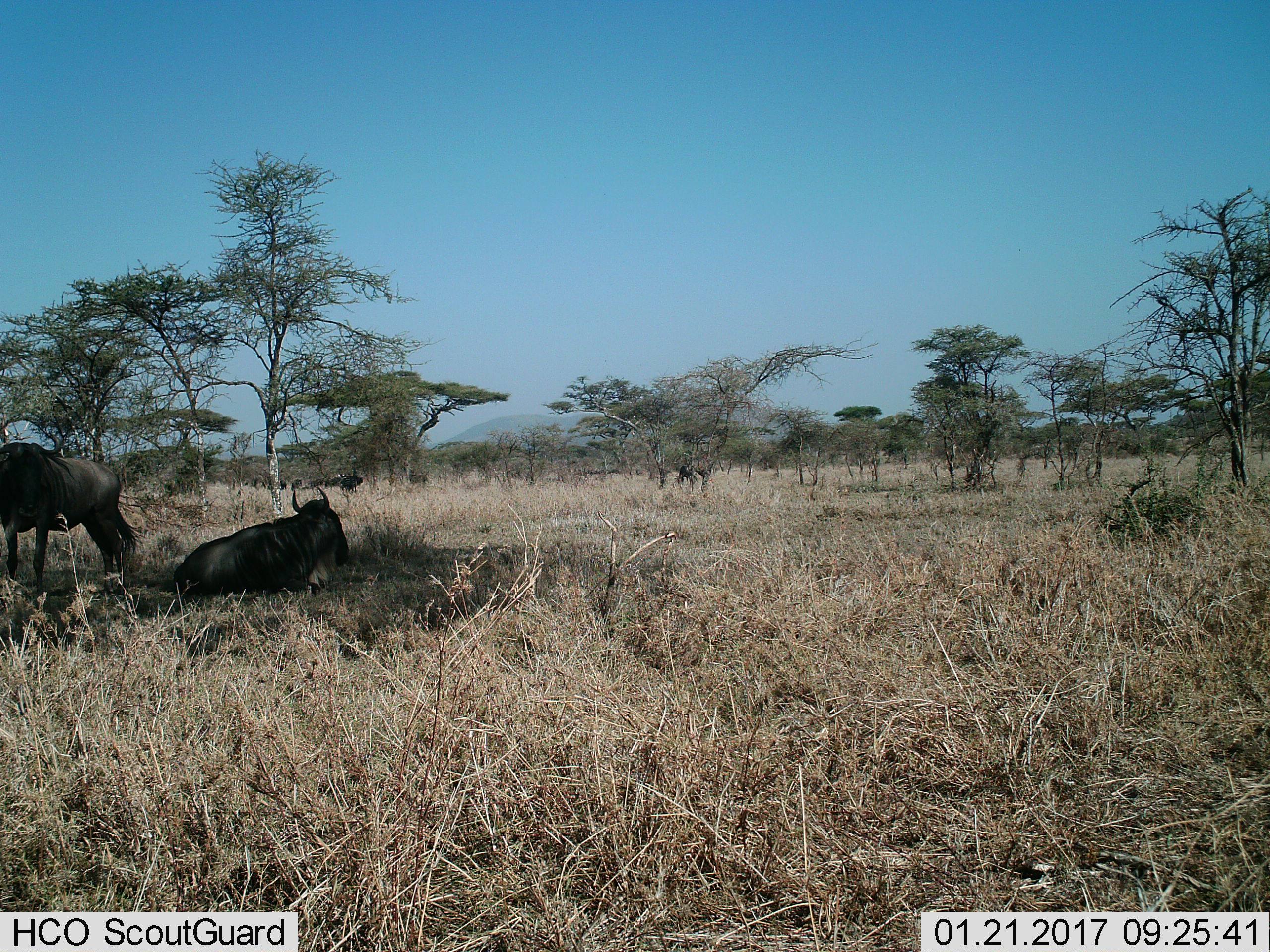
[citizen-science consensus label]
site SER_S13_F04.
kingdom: Animalia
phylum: Chordata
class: Mammalia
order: Artiodactyla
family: Bovidae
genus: Connochaetes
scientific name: Connochaetes taurinus taurinus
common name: blue wildebeest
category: wildebeestblue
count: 10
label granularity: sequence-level